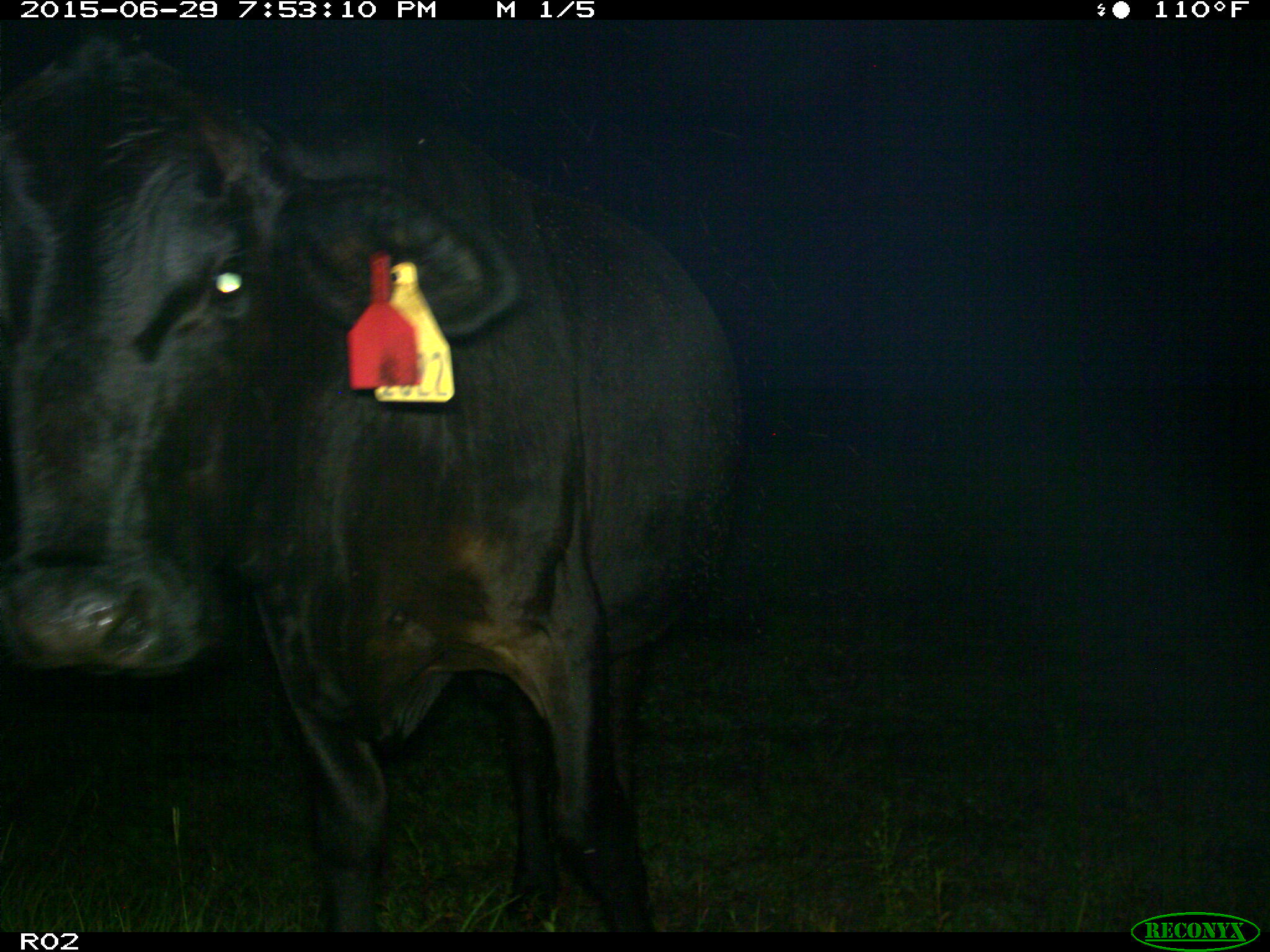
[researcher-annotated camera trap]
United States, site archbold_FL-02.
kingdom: Animalia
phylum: Chordata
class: Mammalia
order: Artiodactyla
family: Bovidae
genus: Bos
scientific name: Bos taurus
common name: domestic cow